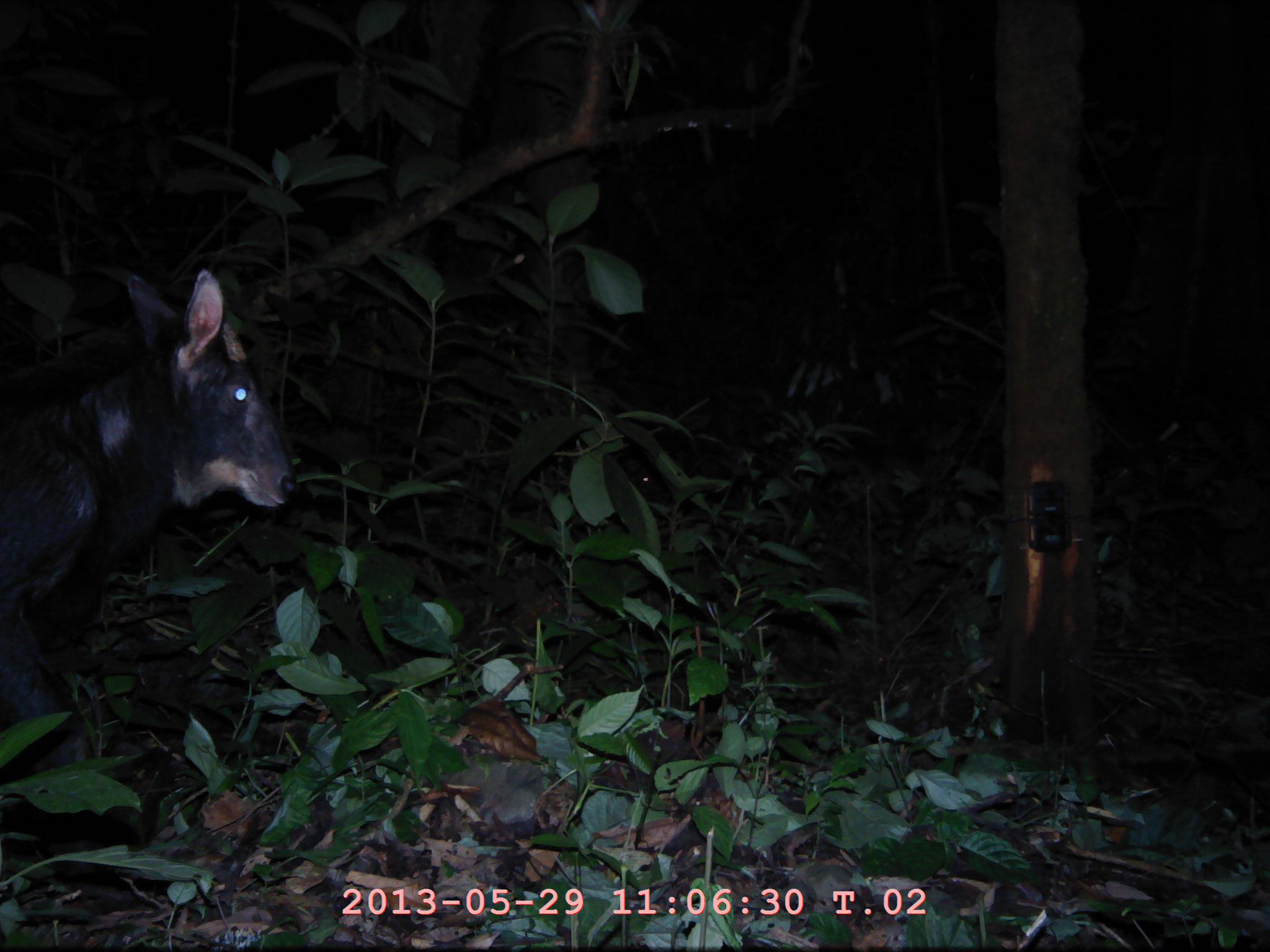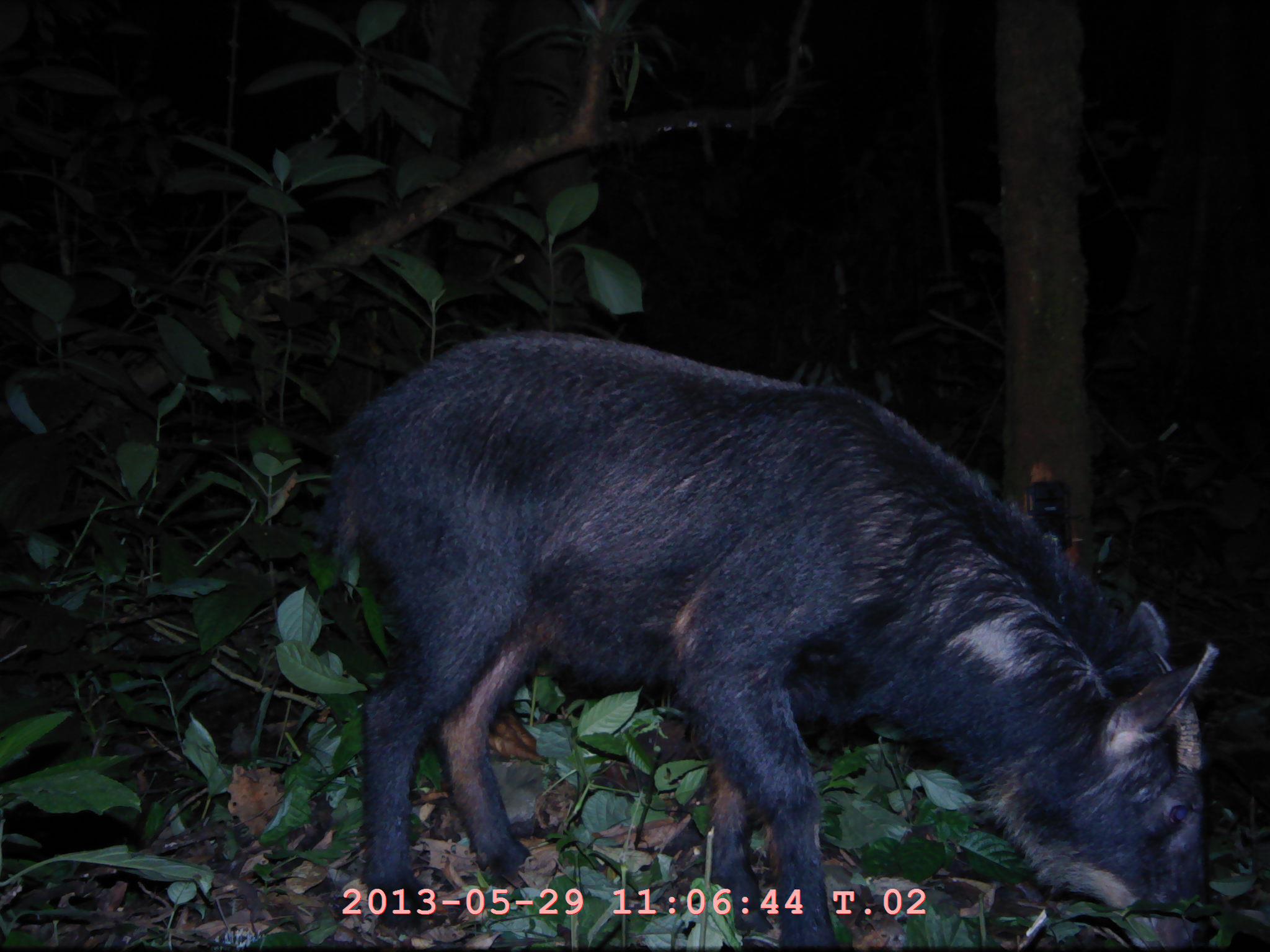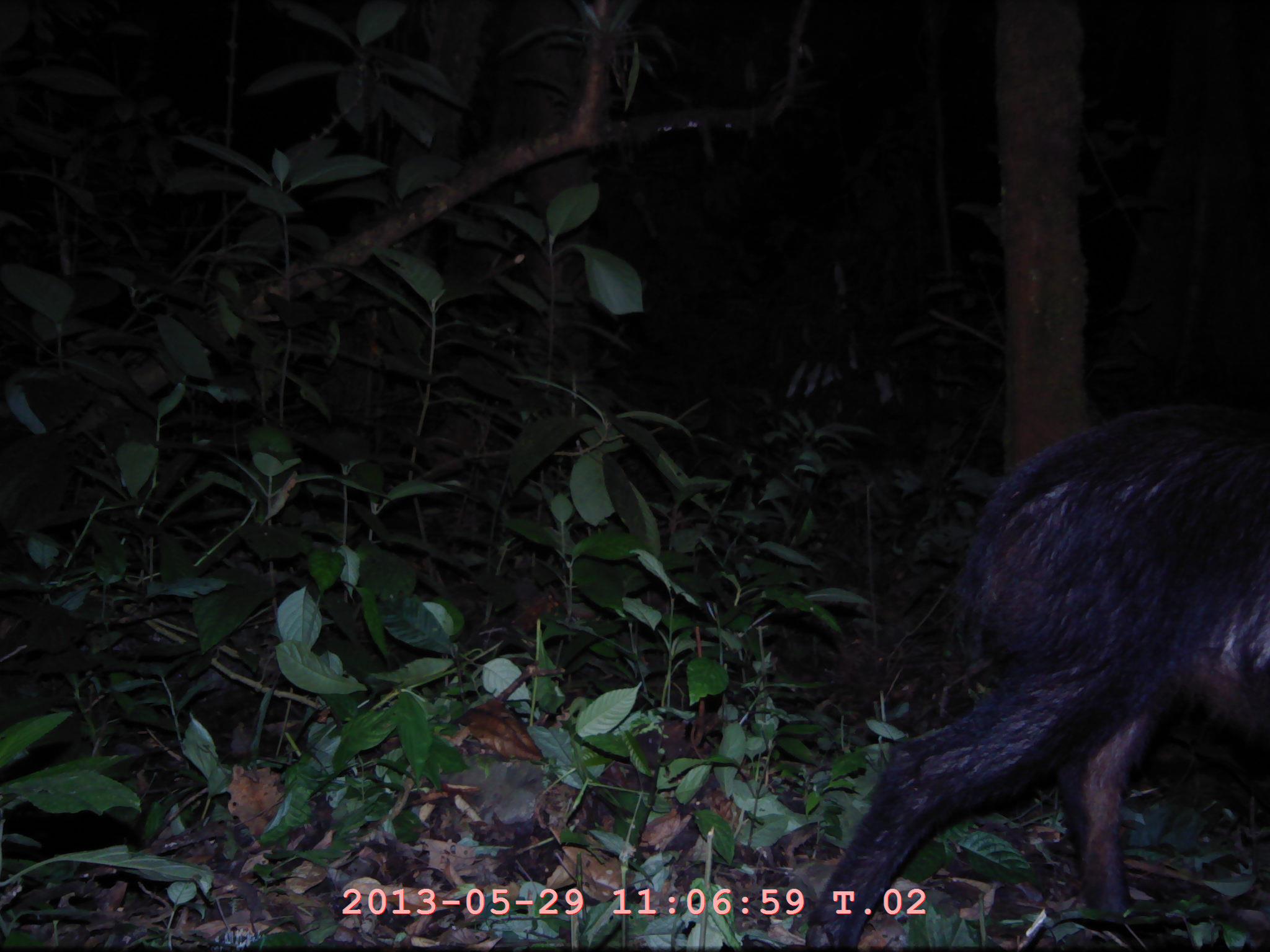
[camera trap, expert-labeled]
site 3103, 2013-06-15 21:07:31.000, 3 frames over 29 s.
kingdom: Animalia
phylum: Chordata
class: Mammalia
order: Artiodactyla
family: Bovidae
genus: Capricornis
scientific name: Capricornis sumatraensis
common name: southern serow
Capricornis sumatraensis (southern serow), count 1.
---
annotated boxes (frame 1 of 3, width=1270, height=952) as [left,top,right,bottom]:
capricornis sumatraensis: [0,268,291,794]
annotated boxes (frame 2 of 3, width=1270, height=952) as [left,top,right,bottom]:
capricornis sumatraensis: [312,332,1217,949]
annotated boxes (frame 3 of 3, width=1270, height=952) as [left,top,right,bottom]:
capricornis sumatraensis: [803,397,1270,952]